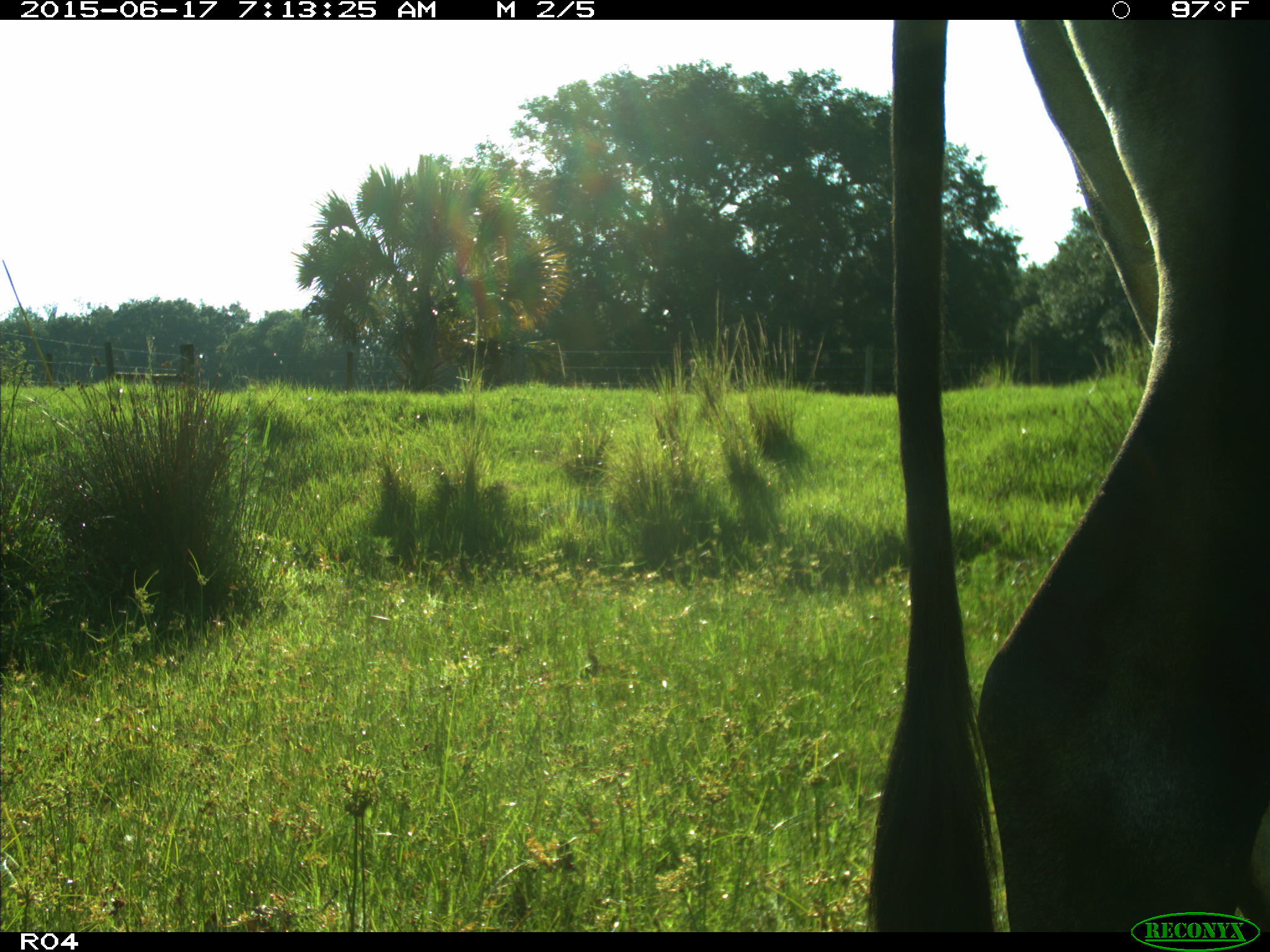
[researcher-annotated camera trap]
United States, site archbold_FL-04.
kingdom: Animalia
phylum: Chordata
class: Mammalia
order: Artiodactyla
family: Bovidae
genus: Bos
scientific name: Bos taurus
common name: domestic cow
Bos taurus (domestic cow).